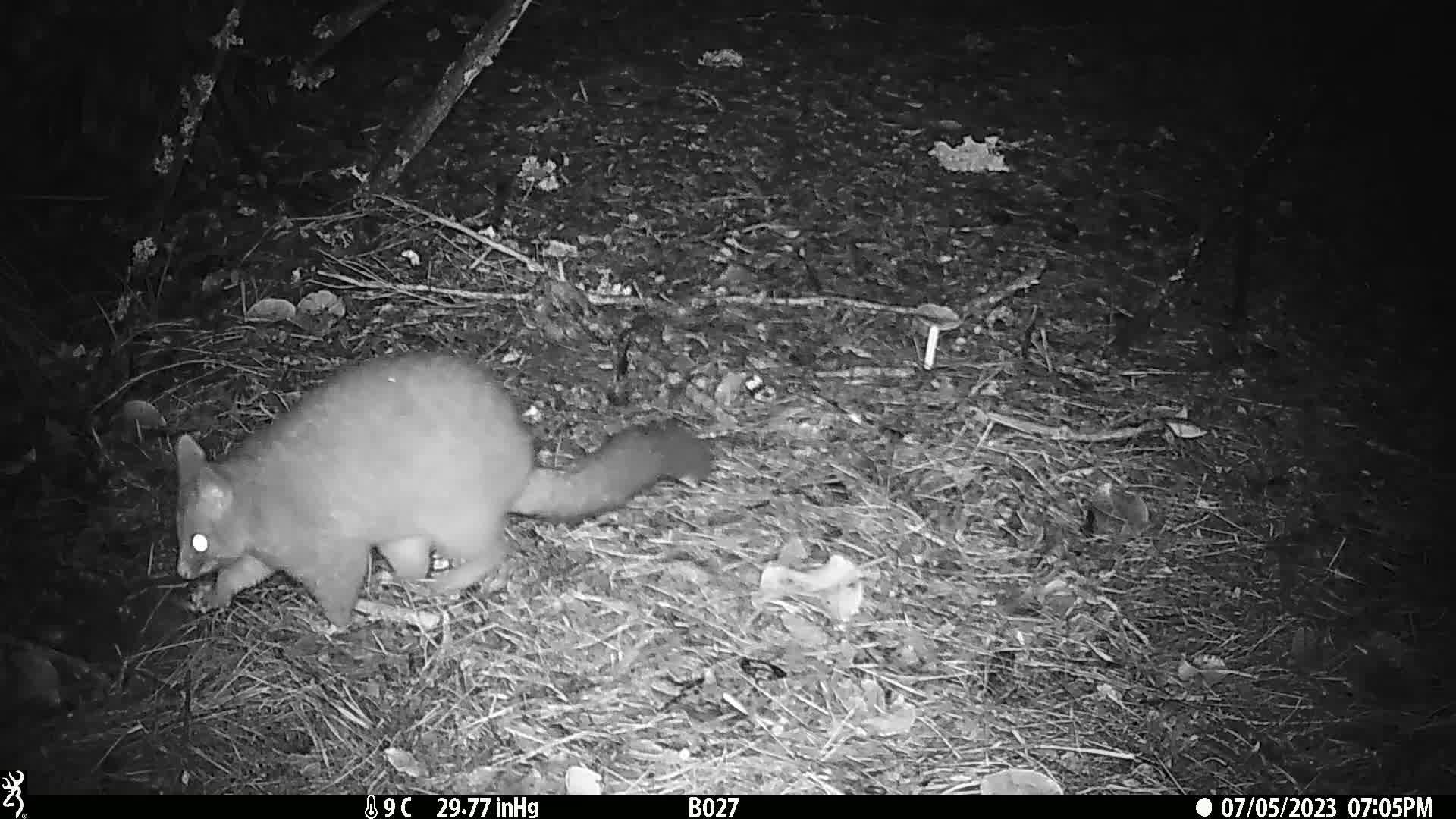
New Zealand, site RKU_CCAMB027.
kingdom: Animalia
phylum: Chordata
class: Mammalia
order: Diprotodontia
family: Phalangeridae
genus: Trichosurus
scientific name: Trichosurus vulpecula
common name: common brushtail possum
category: possum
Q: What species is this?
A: Possum (common brushtail possum) (Trichosurus vulpecula).